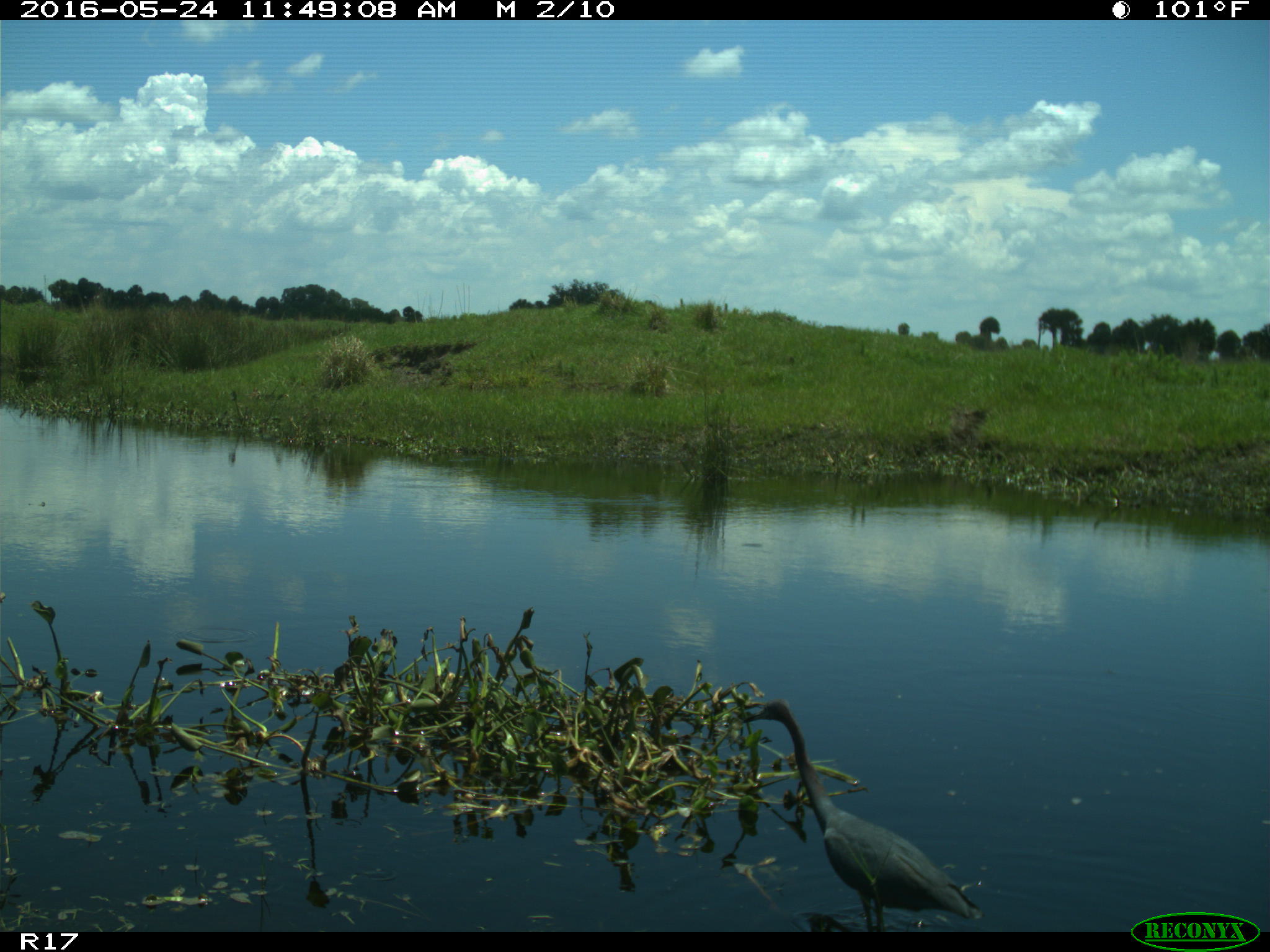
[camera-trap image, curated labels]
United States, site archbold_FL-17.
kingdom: Animalia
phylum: Chordata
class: Aves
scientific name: Aves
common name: birds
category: unidentified bird